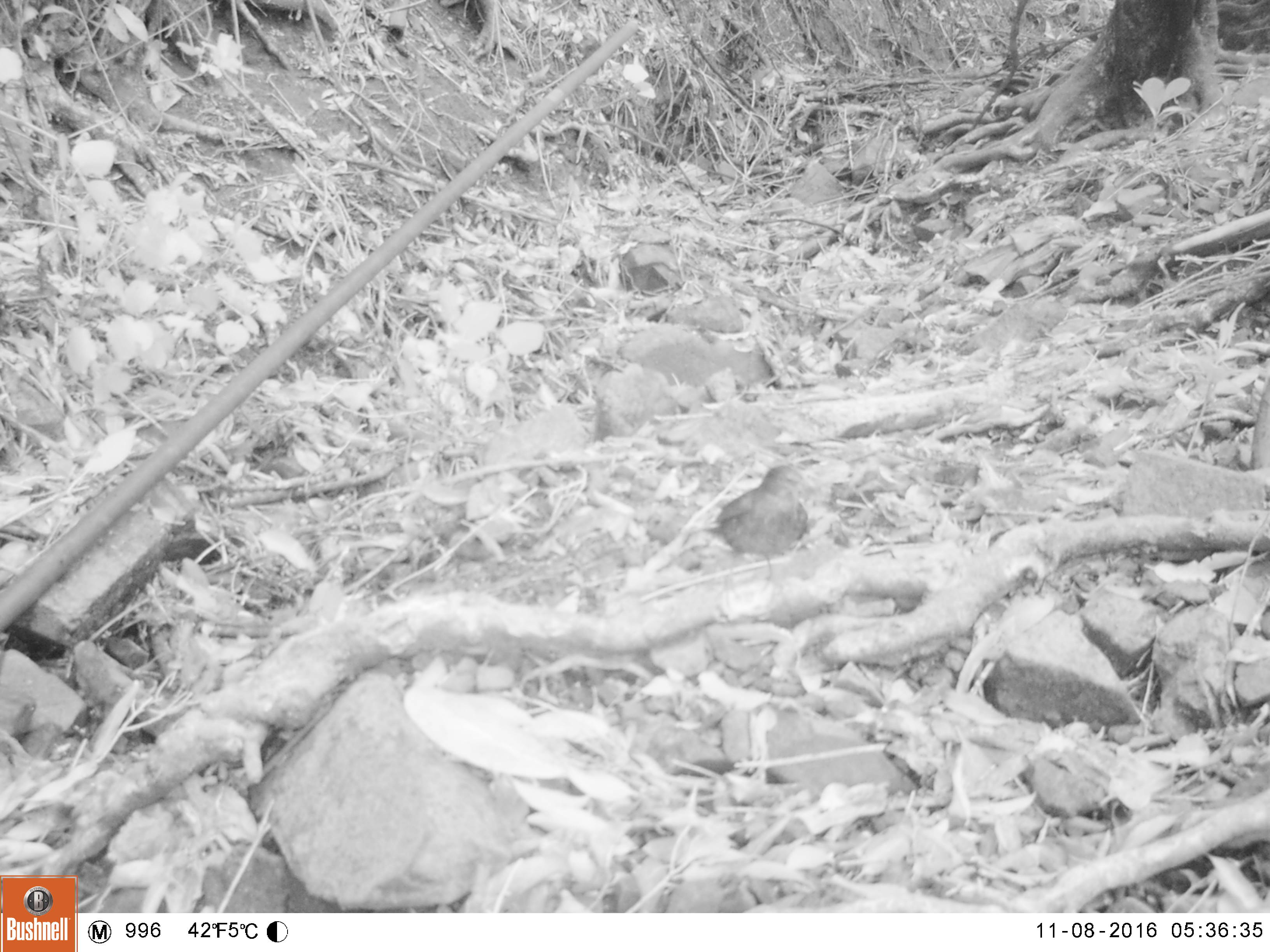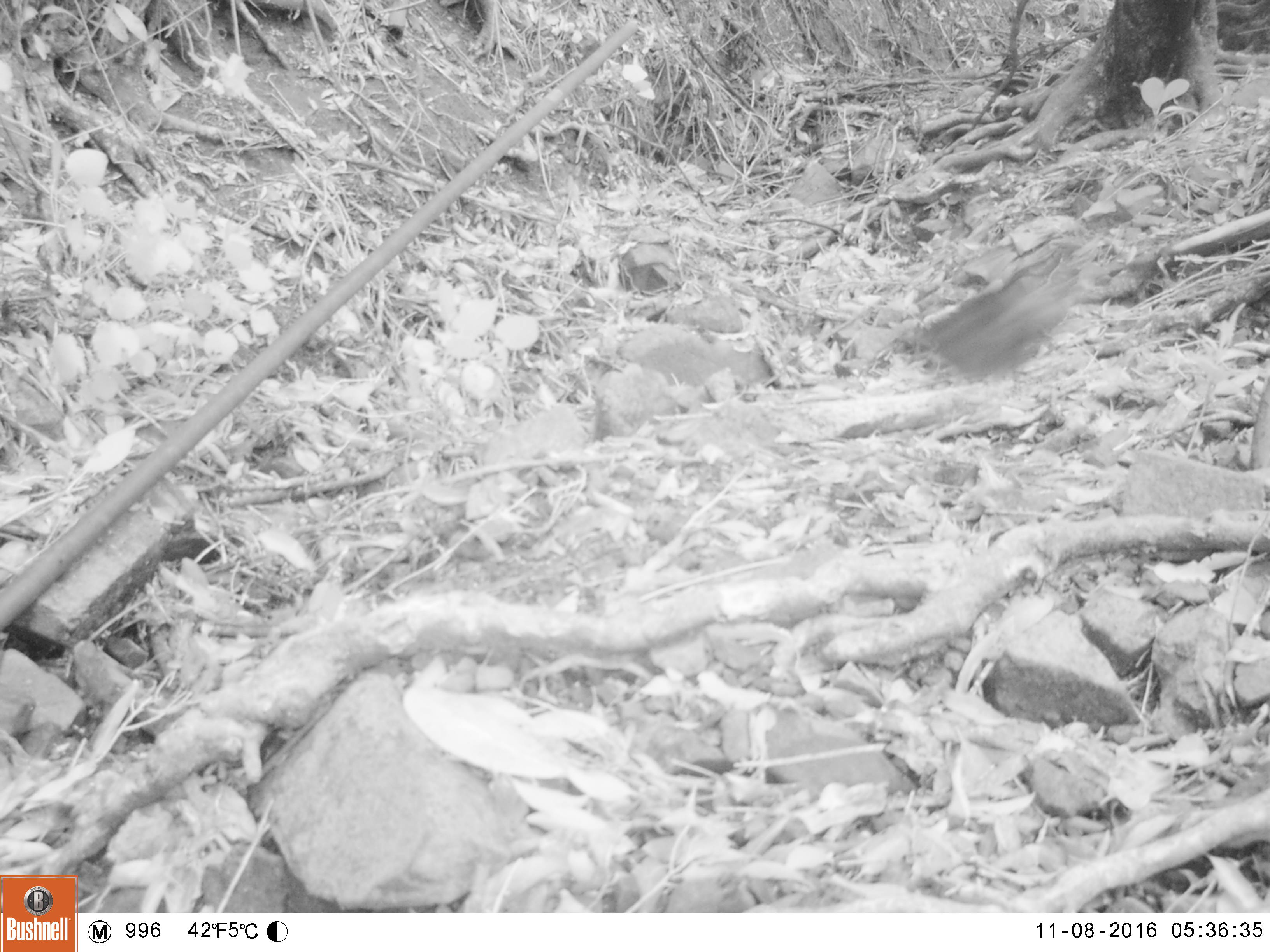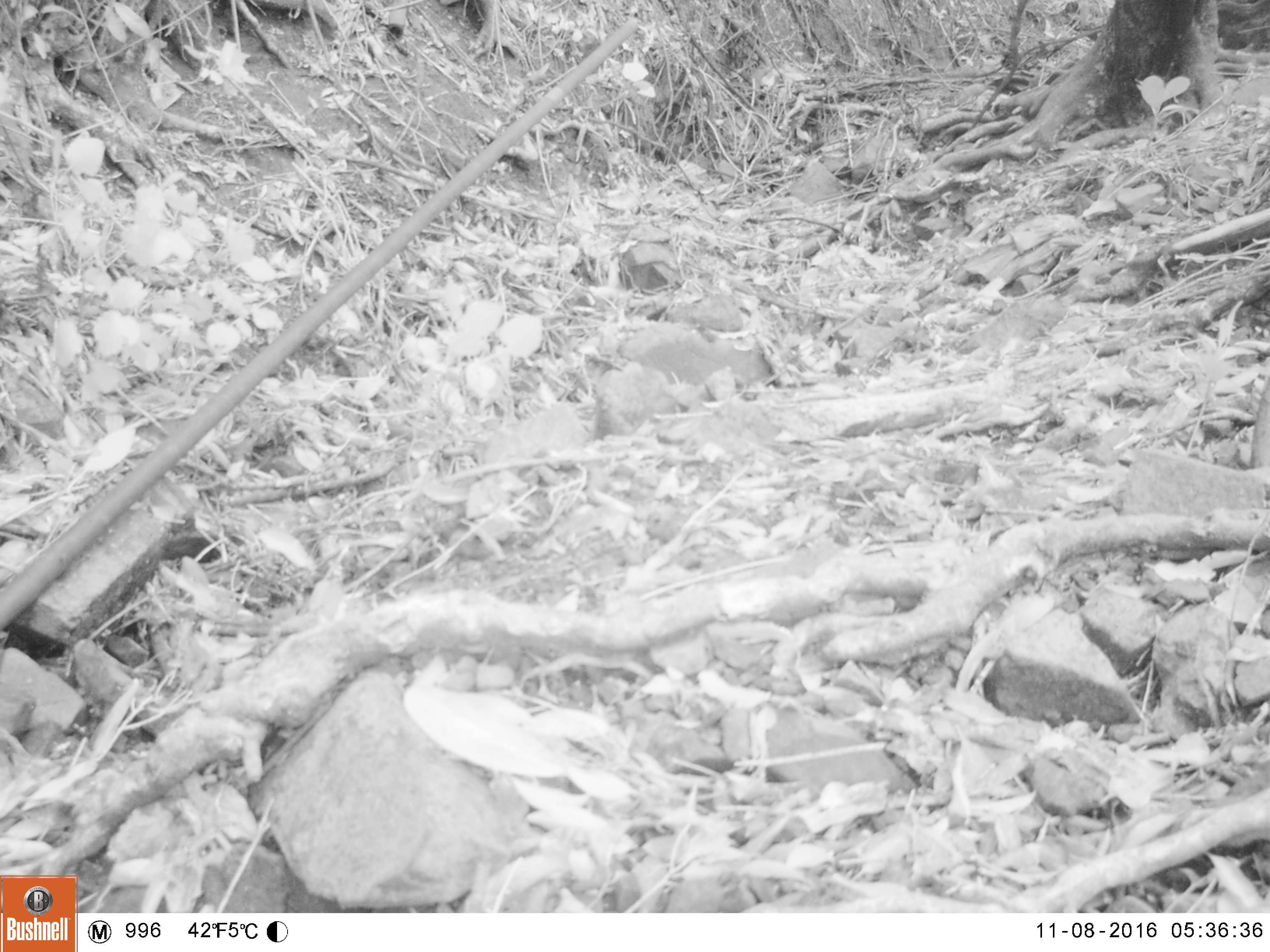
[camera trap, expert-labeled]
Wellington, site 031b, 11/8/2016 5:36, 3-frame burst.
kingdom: Animalia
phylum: Chordata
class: Aves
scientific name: Aves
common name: bird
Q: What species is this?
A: Bird (Aves).